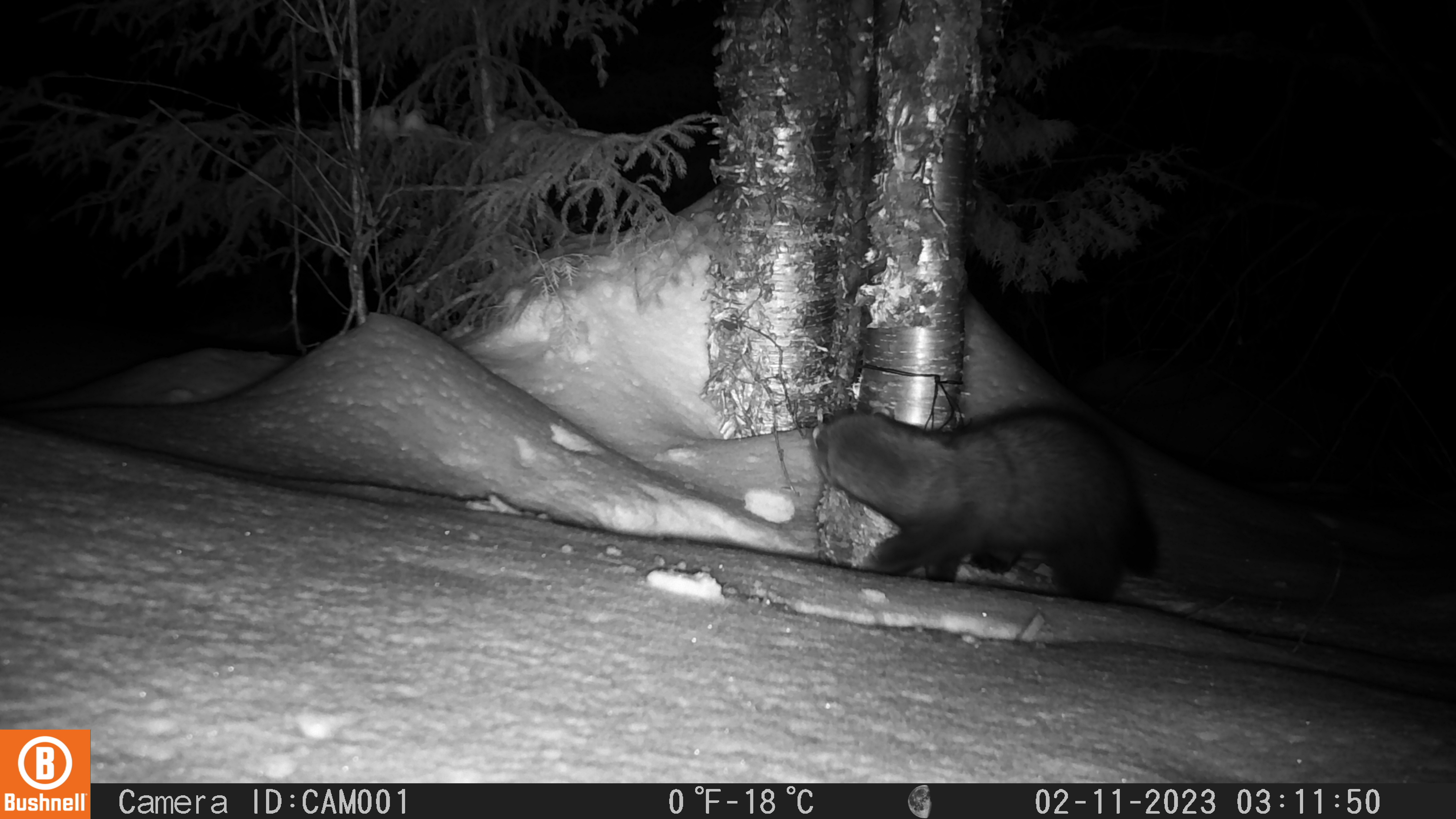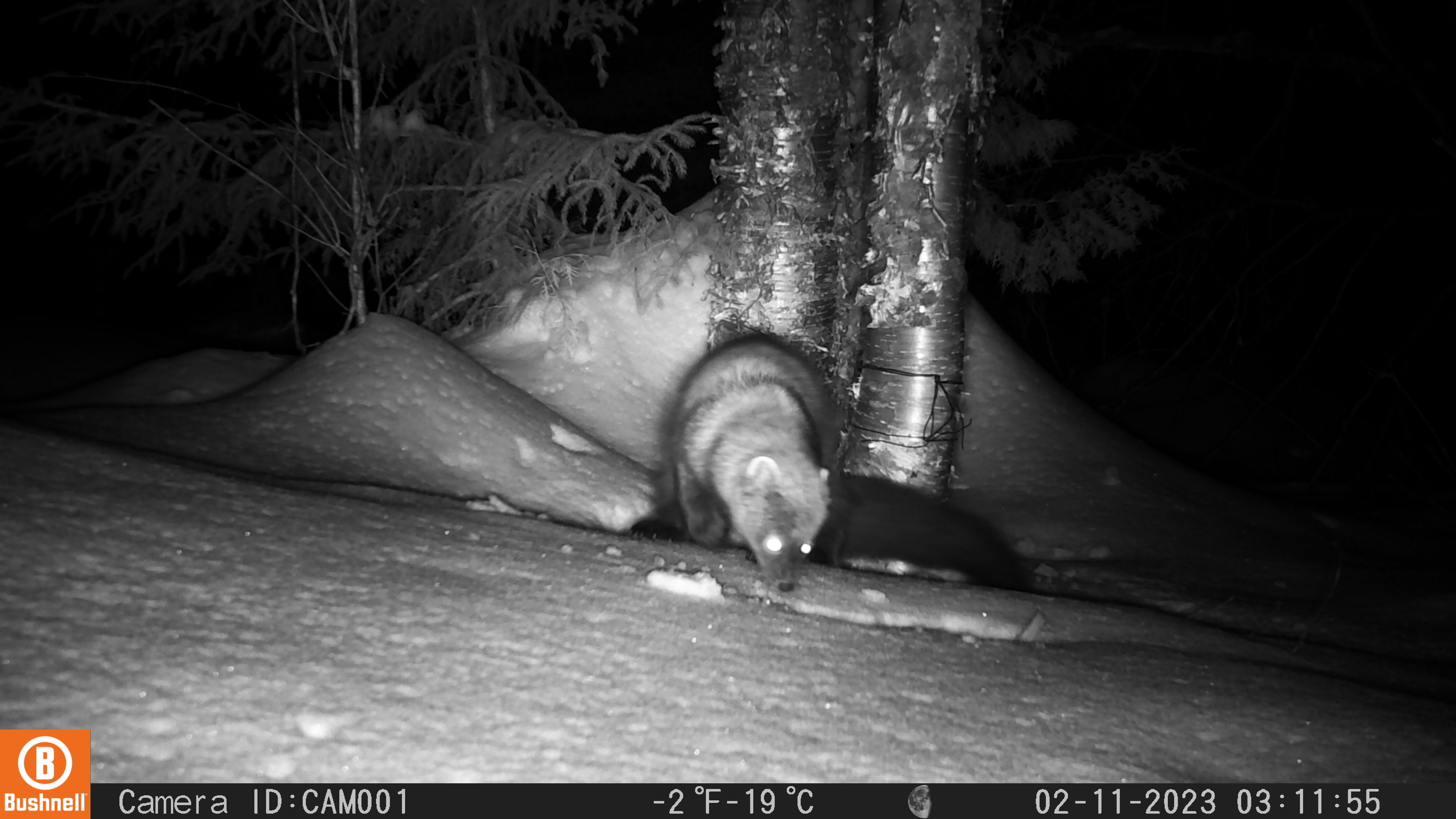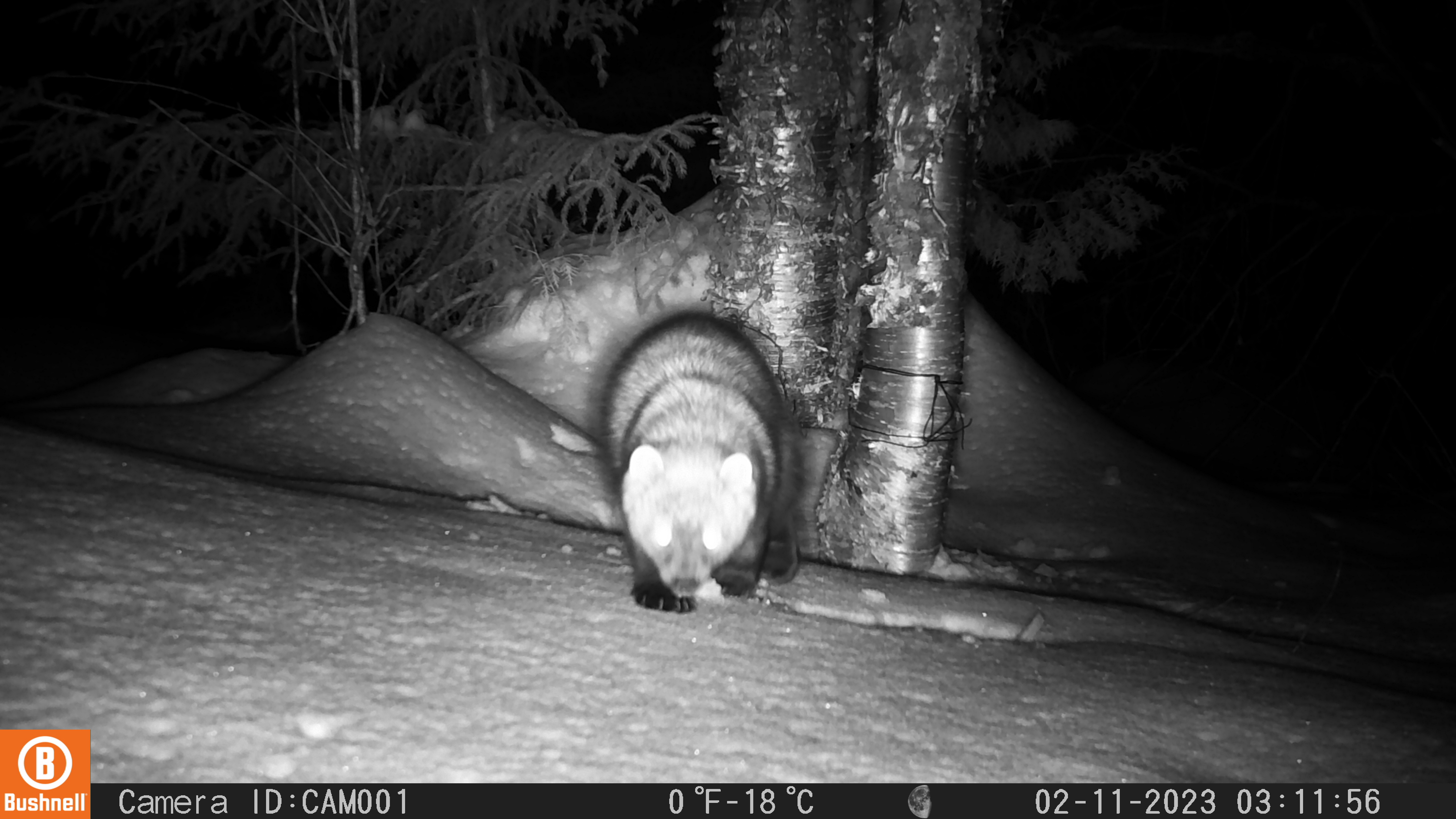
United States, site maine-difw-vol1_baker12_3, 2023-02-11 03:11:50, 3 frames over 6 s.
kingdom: Animalia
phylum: Chordata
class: Mammalia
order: Carnivora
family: Mustelidae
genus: Pekania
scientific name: Pekania pennanti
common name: fisher